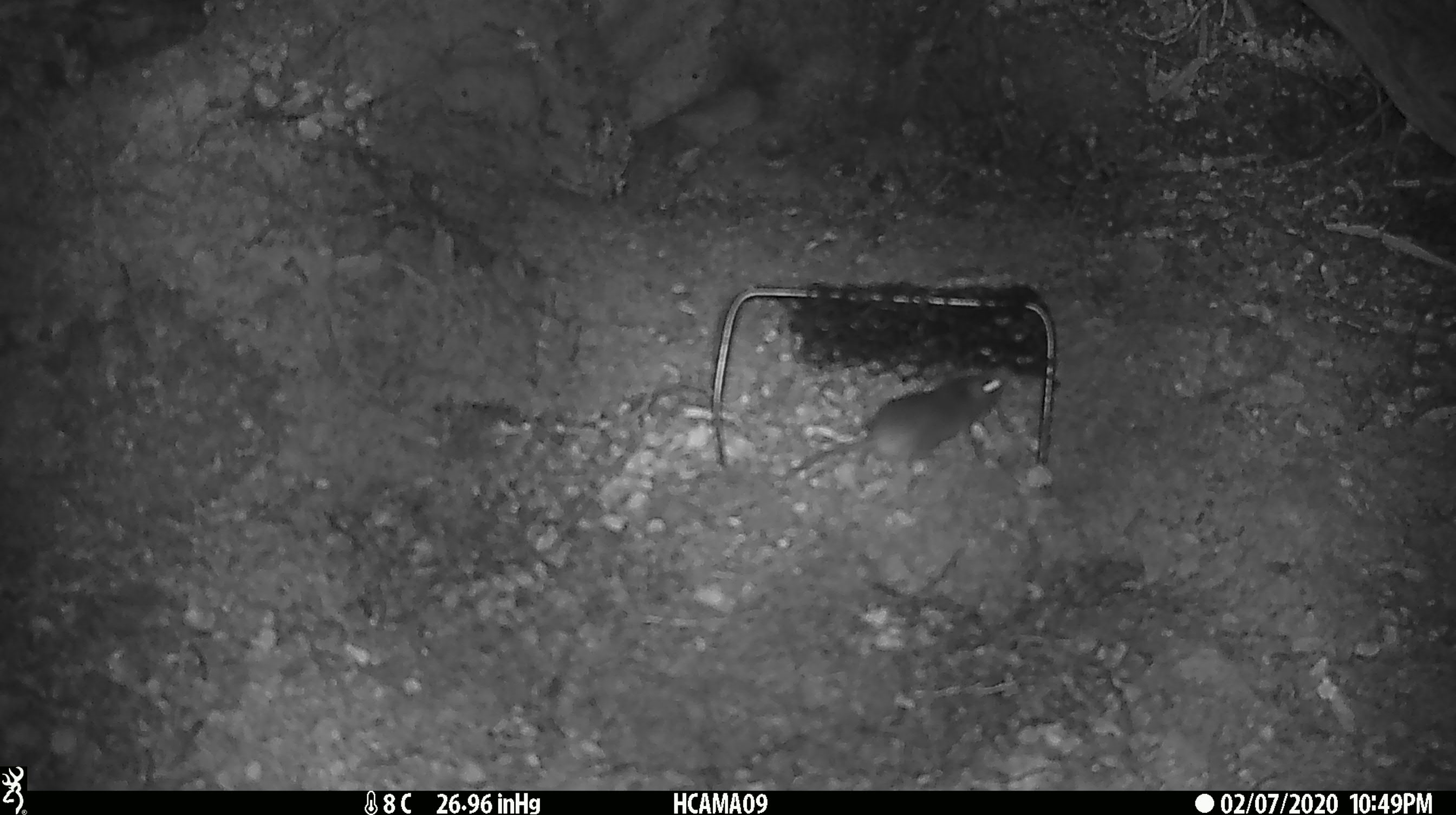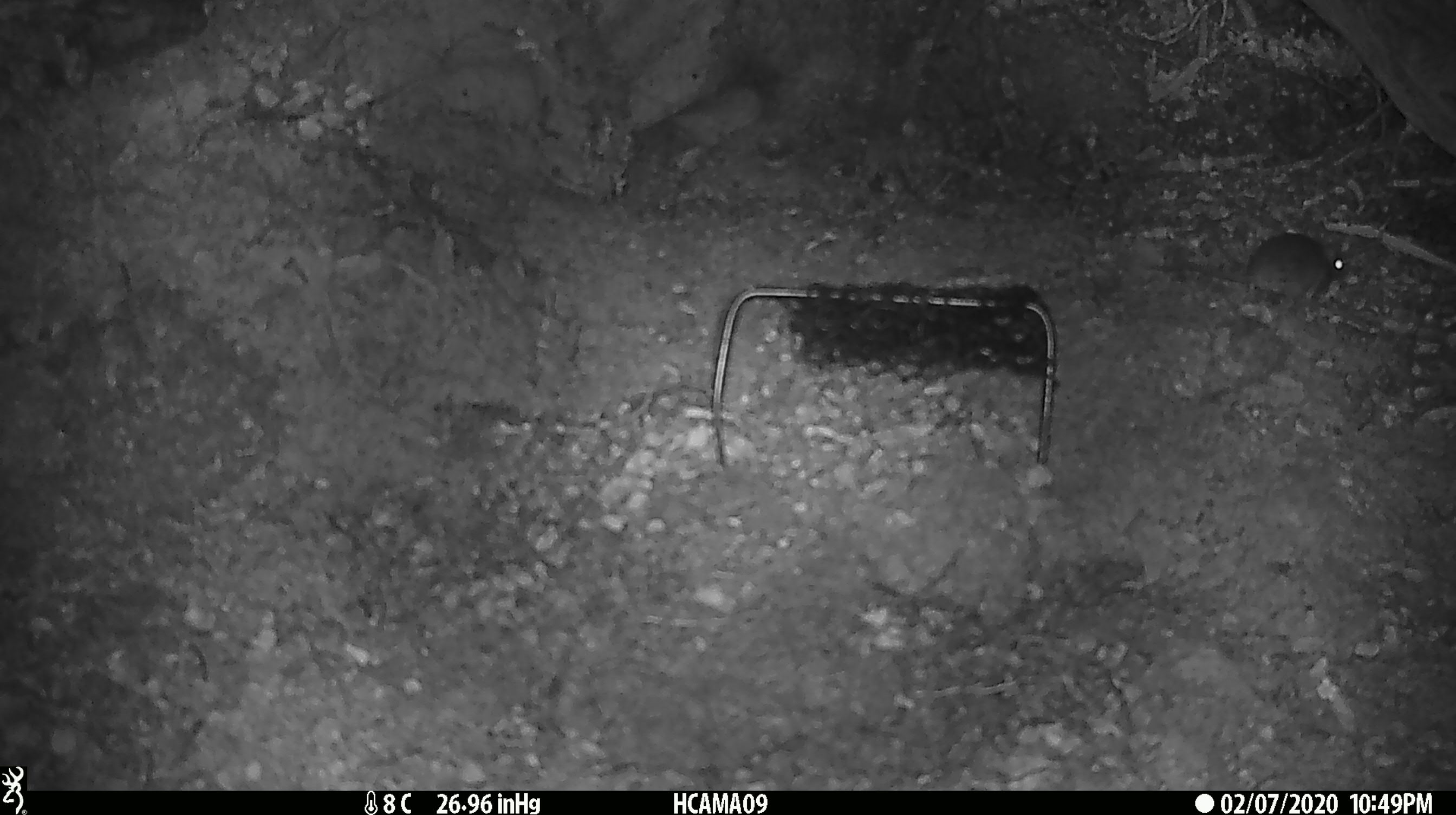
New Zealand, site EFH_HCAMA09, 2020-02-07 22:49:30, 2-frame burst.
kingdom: Animalia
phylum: Chordata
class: Mammalia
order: Rodentia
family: Muridae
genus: Mus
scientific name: Mus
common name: mouse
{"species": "mouse (Mus)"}